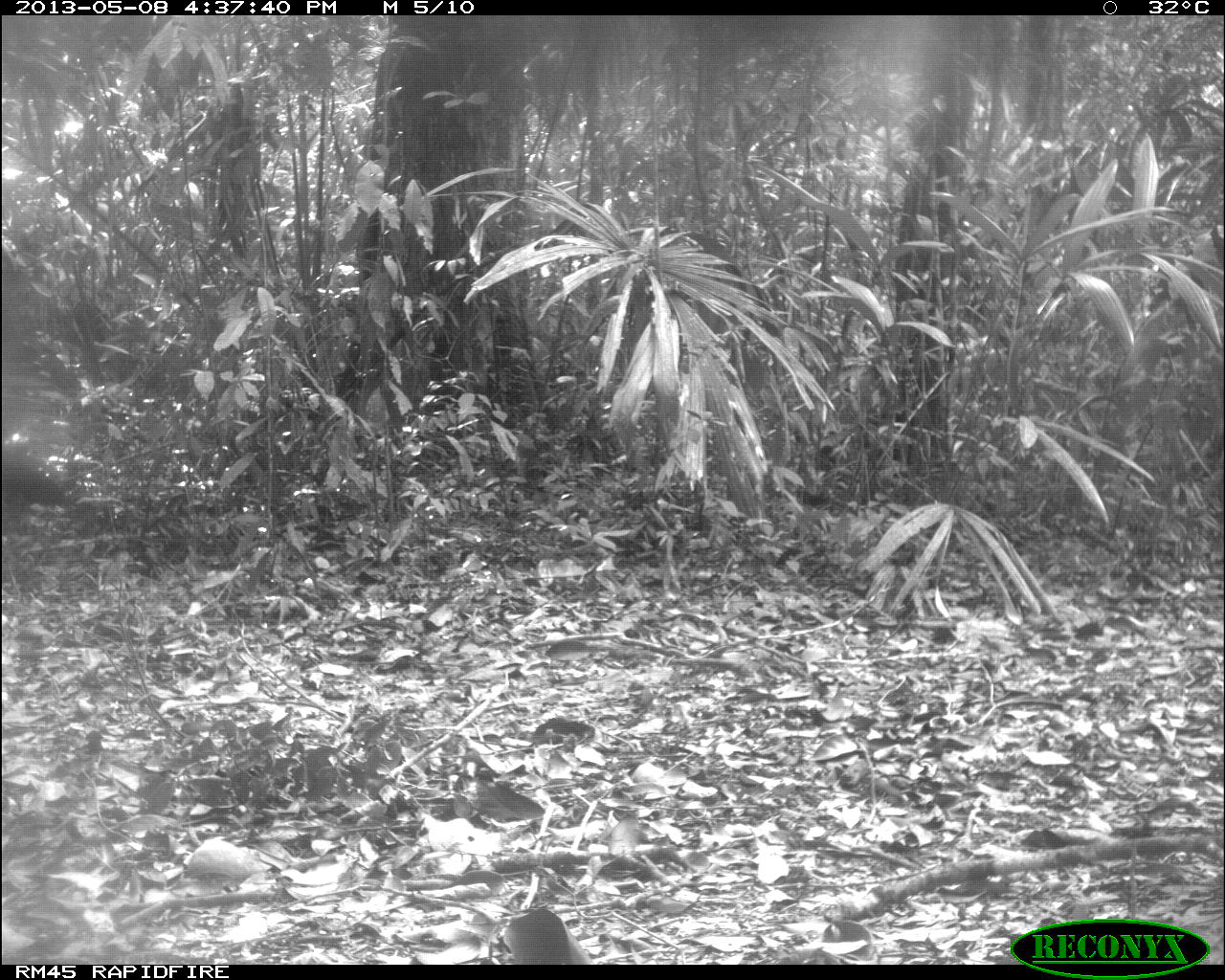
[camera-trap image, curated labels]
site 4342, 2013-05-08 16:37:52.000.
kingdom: Animalia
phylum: Chordata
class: Aves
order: Galliformes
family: Cracidae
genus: Crax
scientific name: Crax rubra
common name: great curassow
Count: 1.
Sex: female.